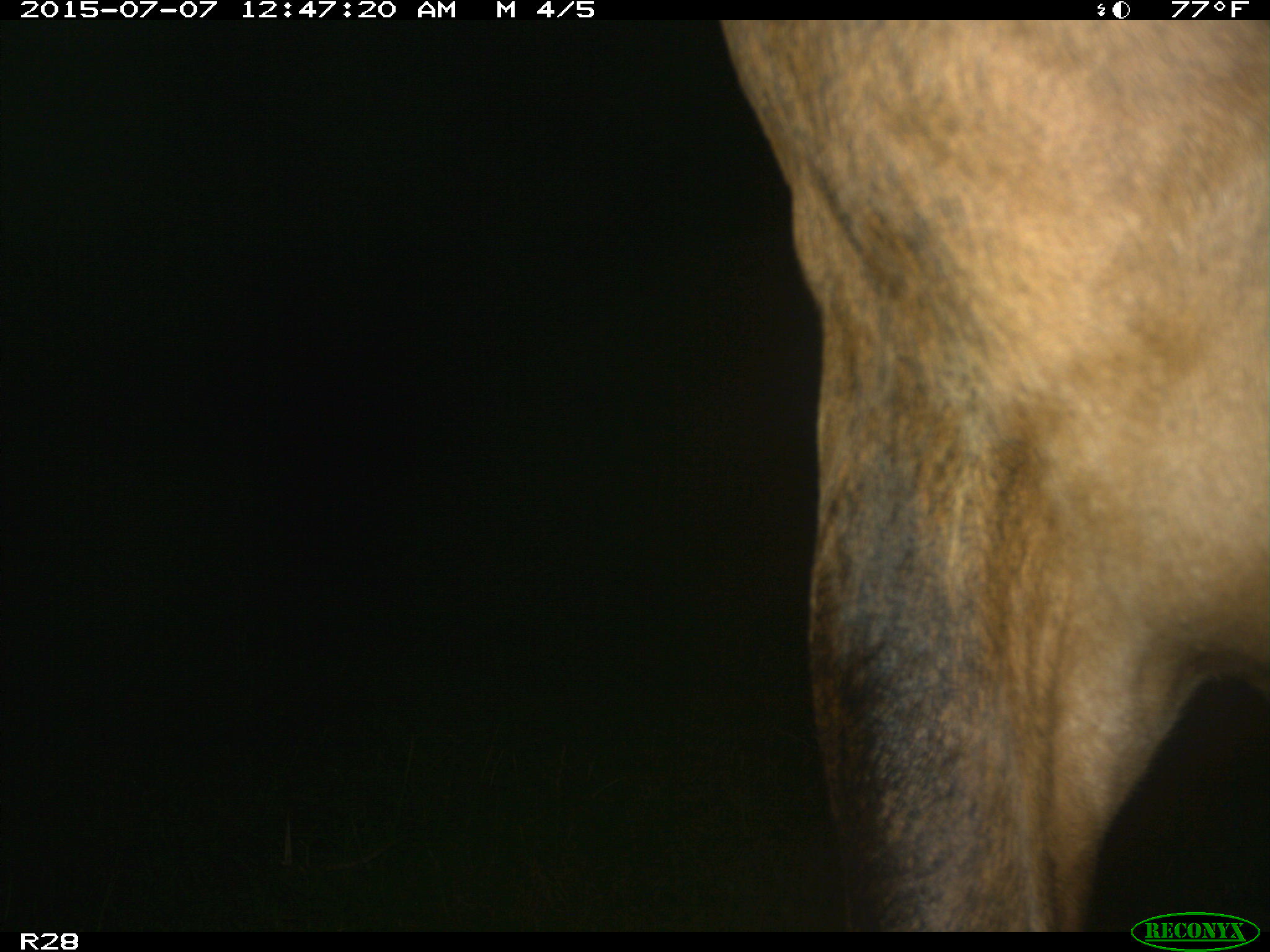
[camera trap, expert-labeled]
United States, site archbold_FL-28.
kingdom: Animalia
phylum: Chordata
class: Mammalia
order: Artiodactyla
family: Bovidae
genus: Bos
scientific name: Bos taurus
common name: domestic cow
Bos taurus (domestic cow).